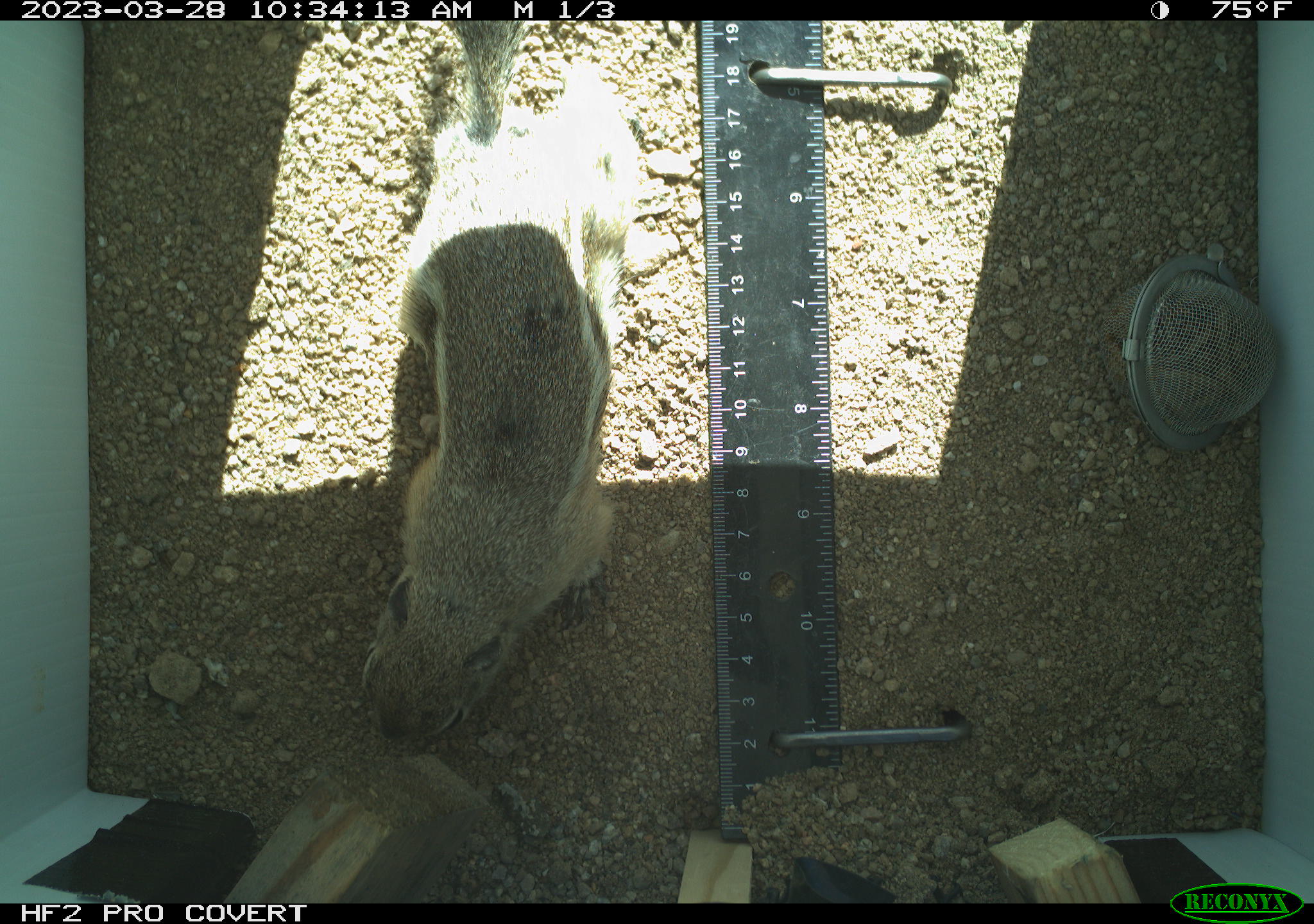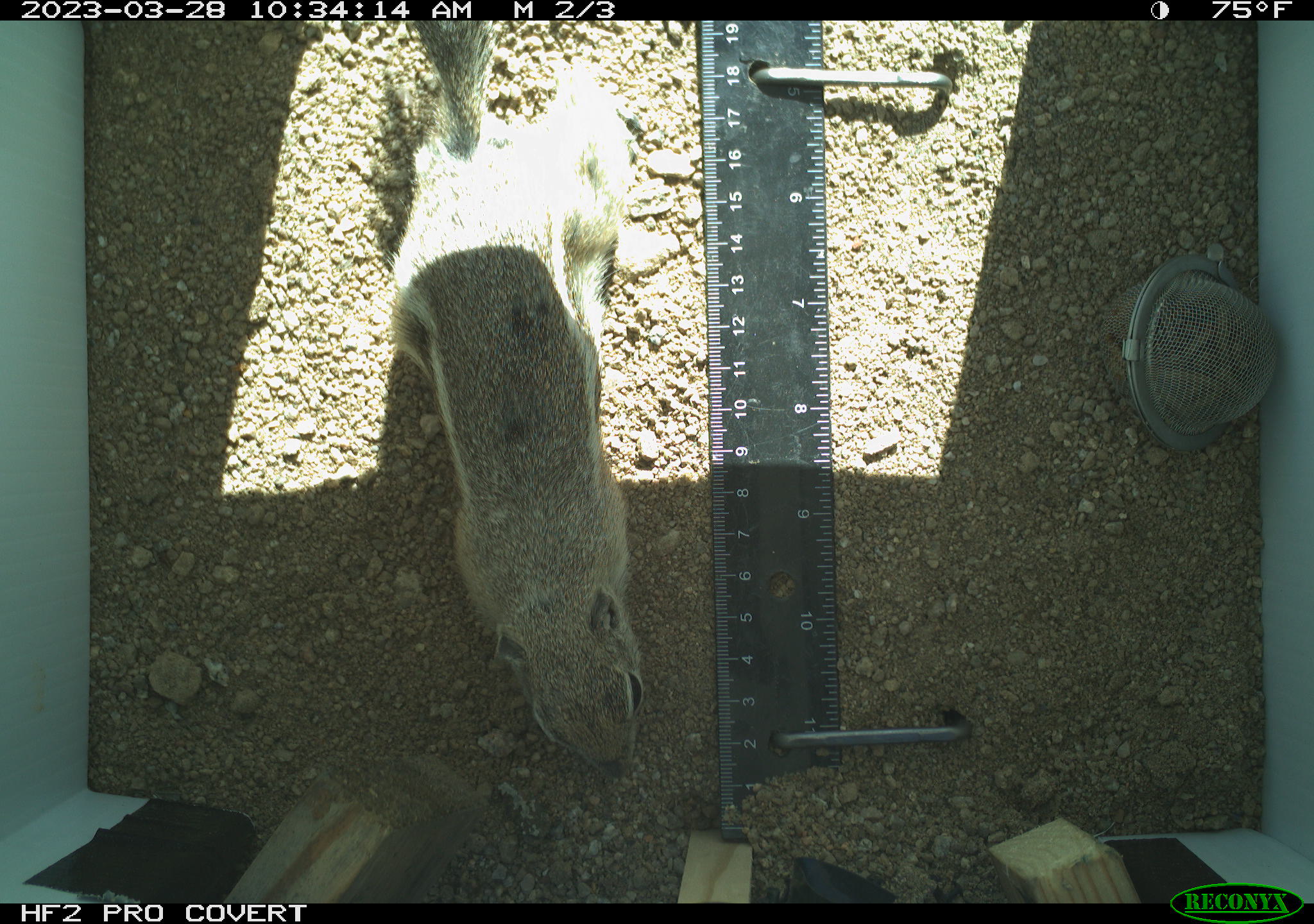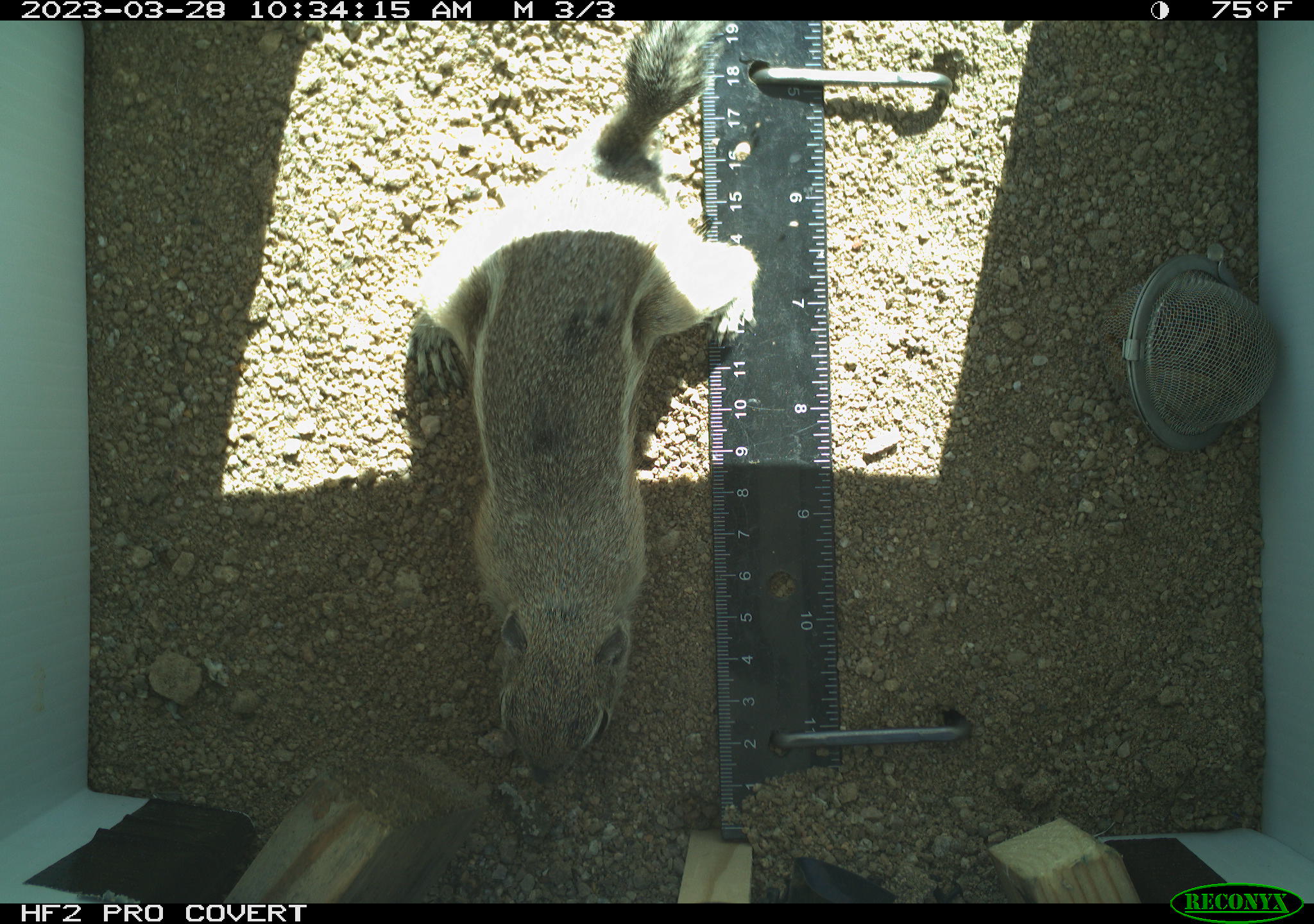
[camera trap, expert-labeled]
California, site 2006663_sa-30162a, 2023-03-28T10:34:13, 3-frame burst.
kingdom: Animalia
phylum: Chordata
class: Mammalia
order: Rodentia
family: Sciuridae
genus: Ammospermophilus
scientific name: Ammospermophilus leucurus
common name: white-tailed antelope squirrel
White-tailed antelope squirrel (Ammospermophilus leucurus).